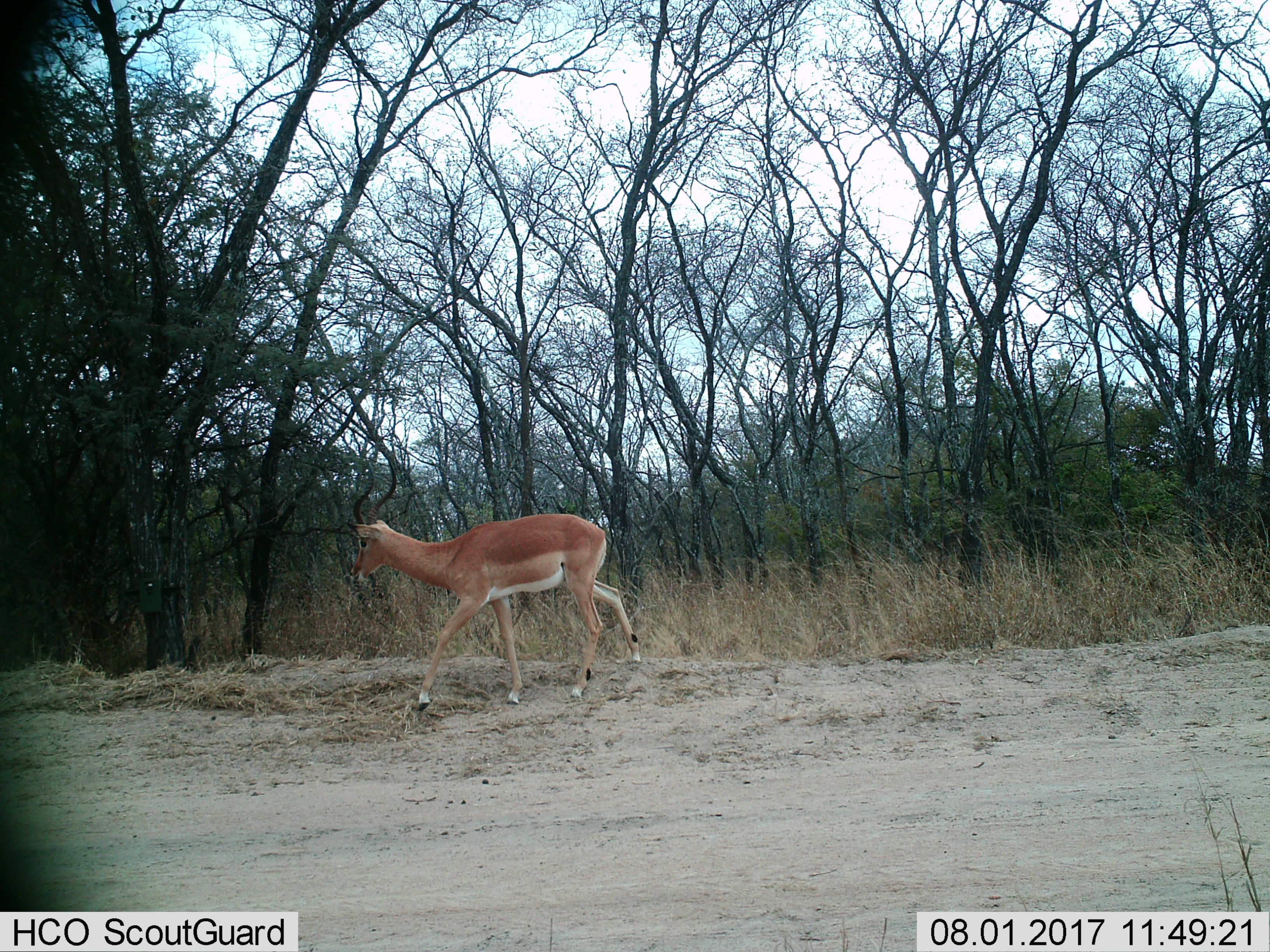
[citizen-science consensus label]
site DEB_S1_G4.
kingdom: Animalia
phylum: Chordata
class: Mammalia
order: Artiodactyla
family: Bovidae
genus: Aepyceros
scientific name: Aepyceros melampus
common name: impala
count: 1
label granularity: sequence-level